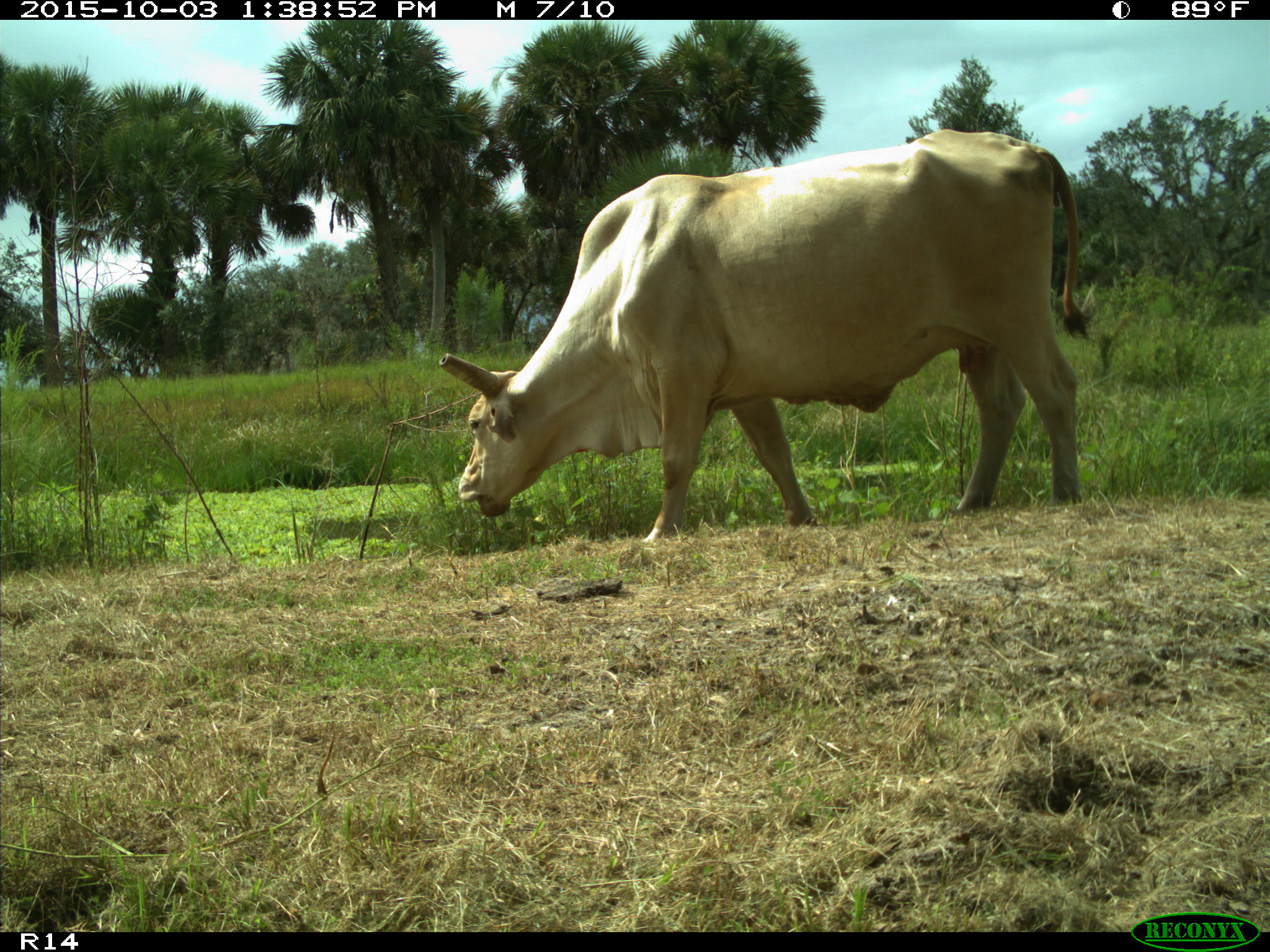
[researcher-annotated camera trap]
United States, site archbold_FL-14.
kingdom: Animalia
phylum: Chordata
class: Mammalia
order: Artiodactyla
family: Bovidae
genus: Bos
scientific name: Bos taurus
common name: domestic cow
Bos taurus (domestic cow).